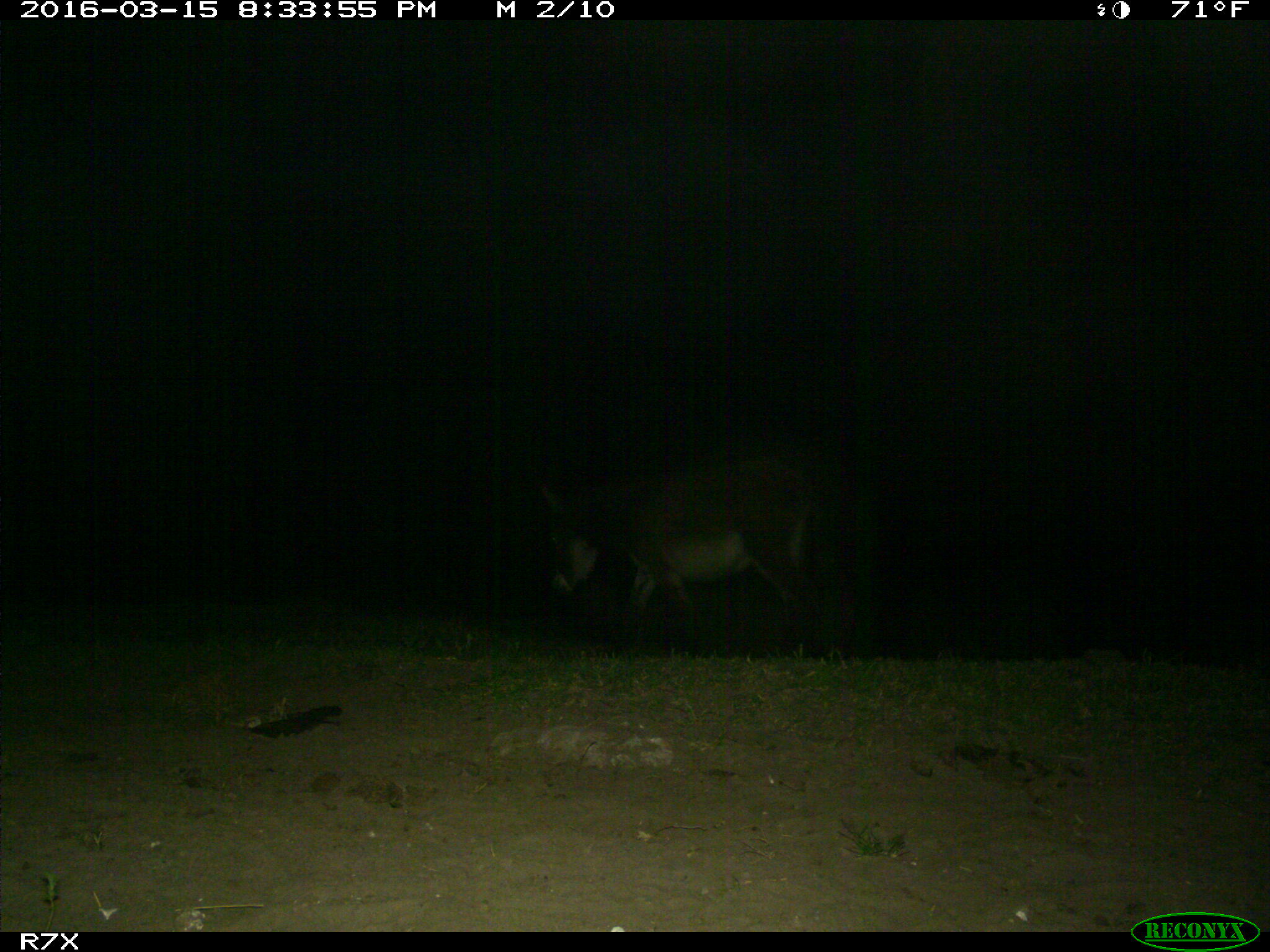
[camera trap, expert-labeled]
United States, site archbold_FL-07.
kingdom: Animalia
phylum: Chordata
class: Mammalia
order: Perissodactyla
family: Equidae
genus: Equus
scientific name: Equus africanus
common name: african wild ass